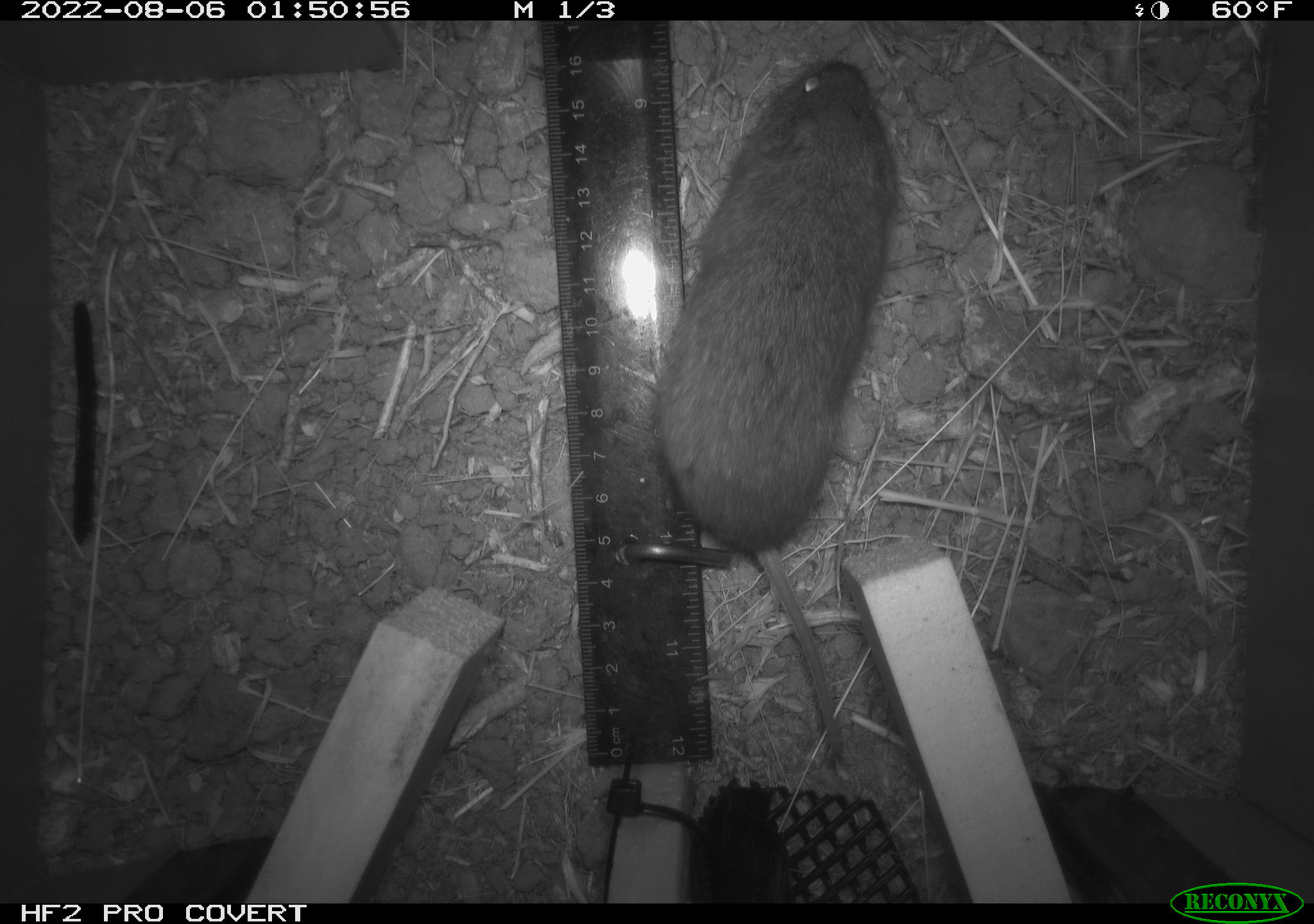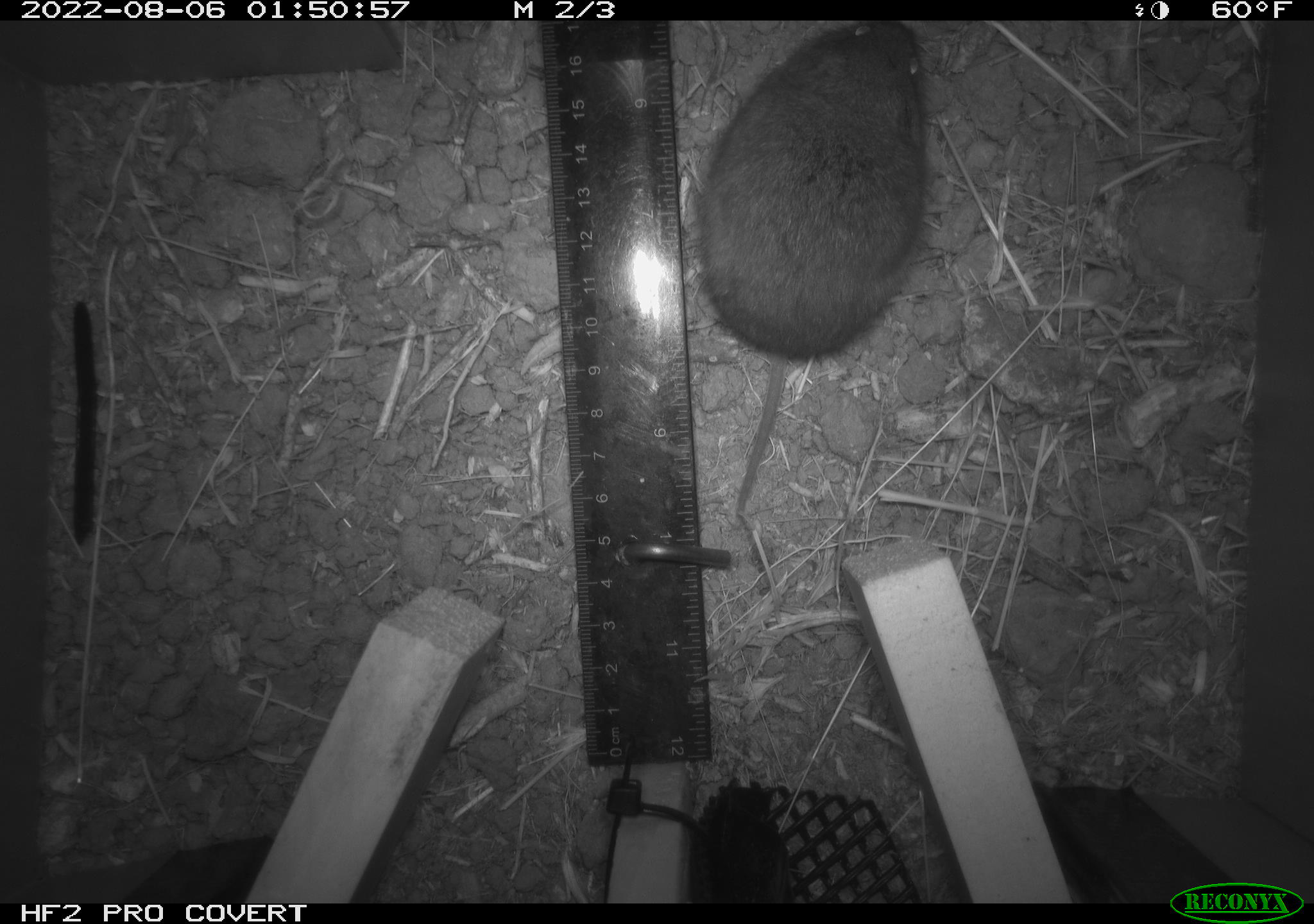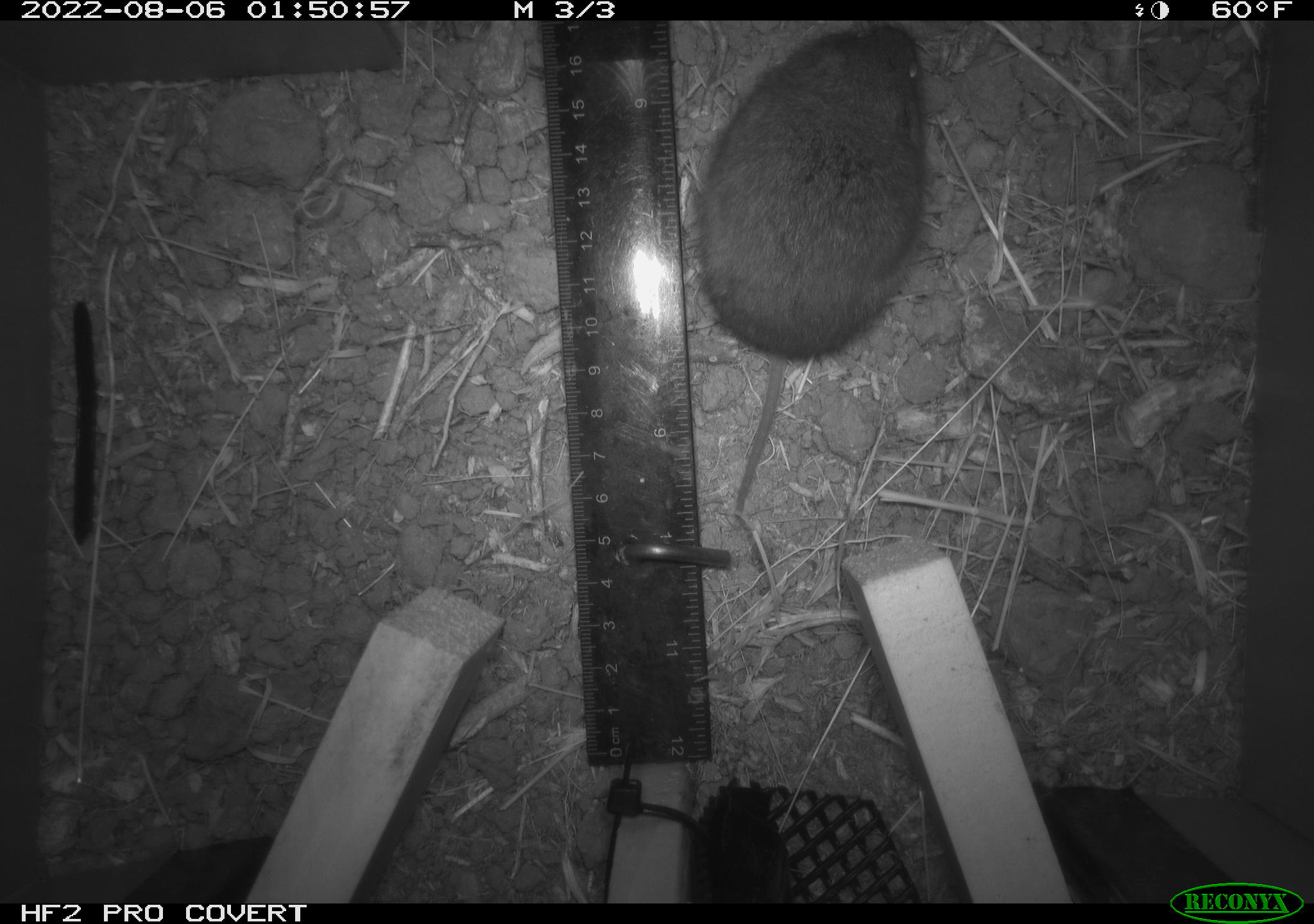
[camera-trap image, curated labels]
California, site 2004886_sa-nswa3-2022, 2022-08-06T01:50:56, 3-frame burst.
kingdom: Animalia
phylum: Chordata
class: Mammalia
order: Rodentia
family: Cricetidae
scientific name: Cricetidae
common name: hamsters, voles, lemmings, and allies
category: cricetidae family